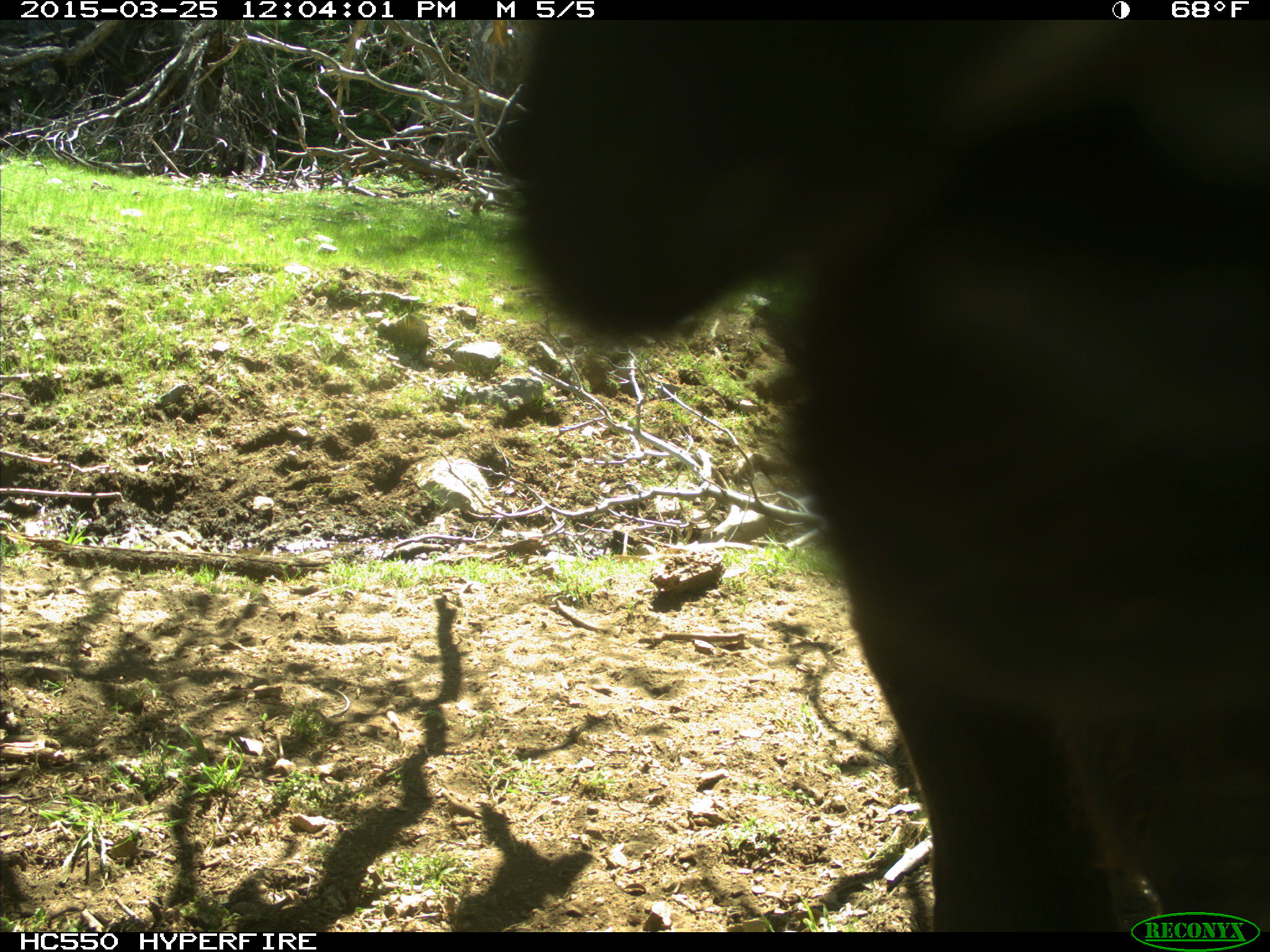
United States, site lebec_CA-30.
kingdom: Animalia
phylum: Chordata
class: Mammalia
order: Artiodactyla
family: Bovidae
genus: Bos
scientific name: Bos taurus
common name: domestic cow